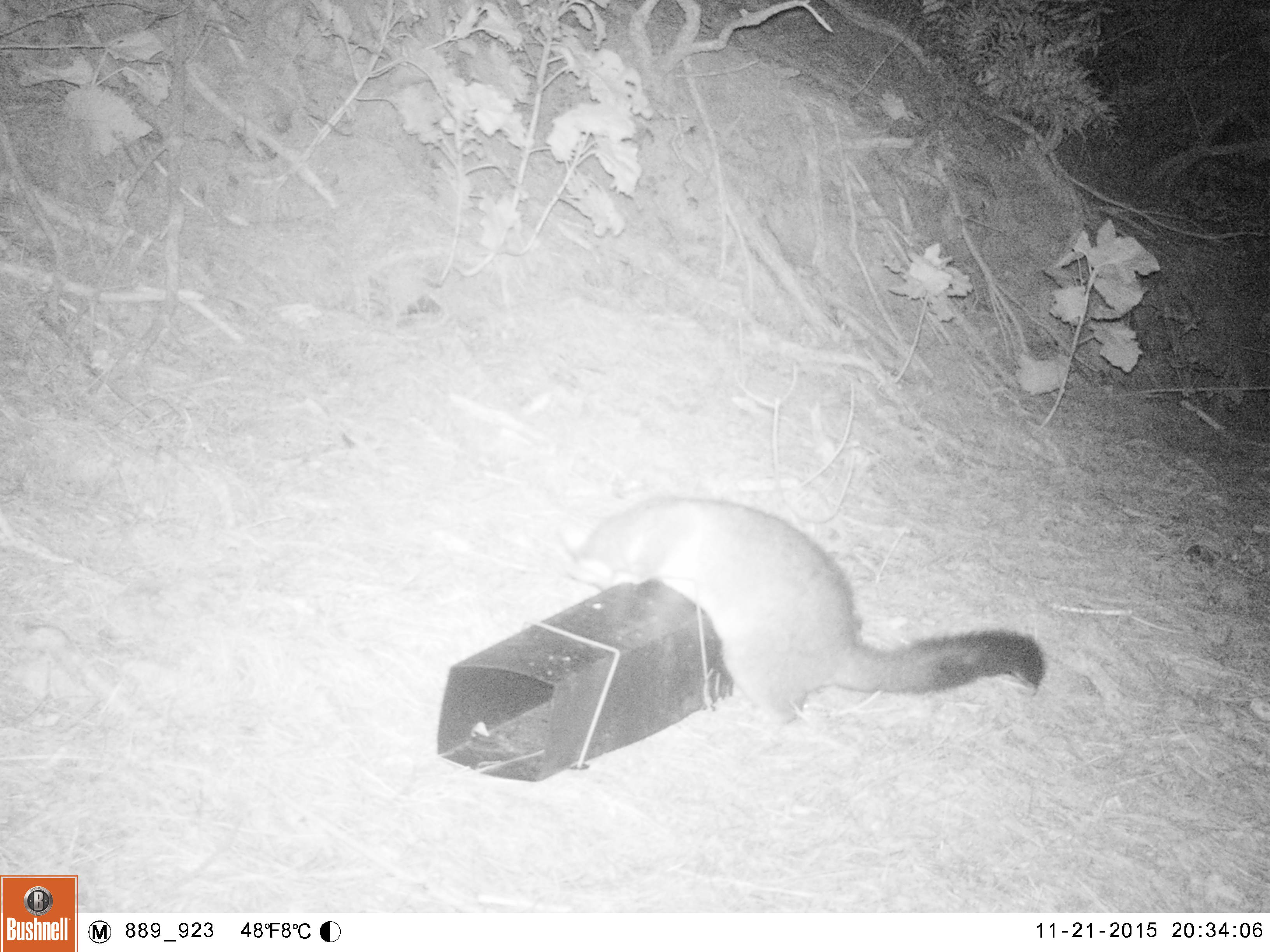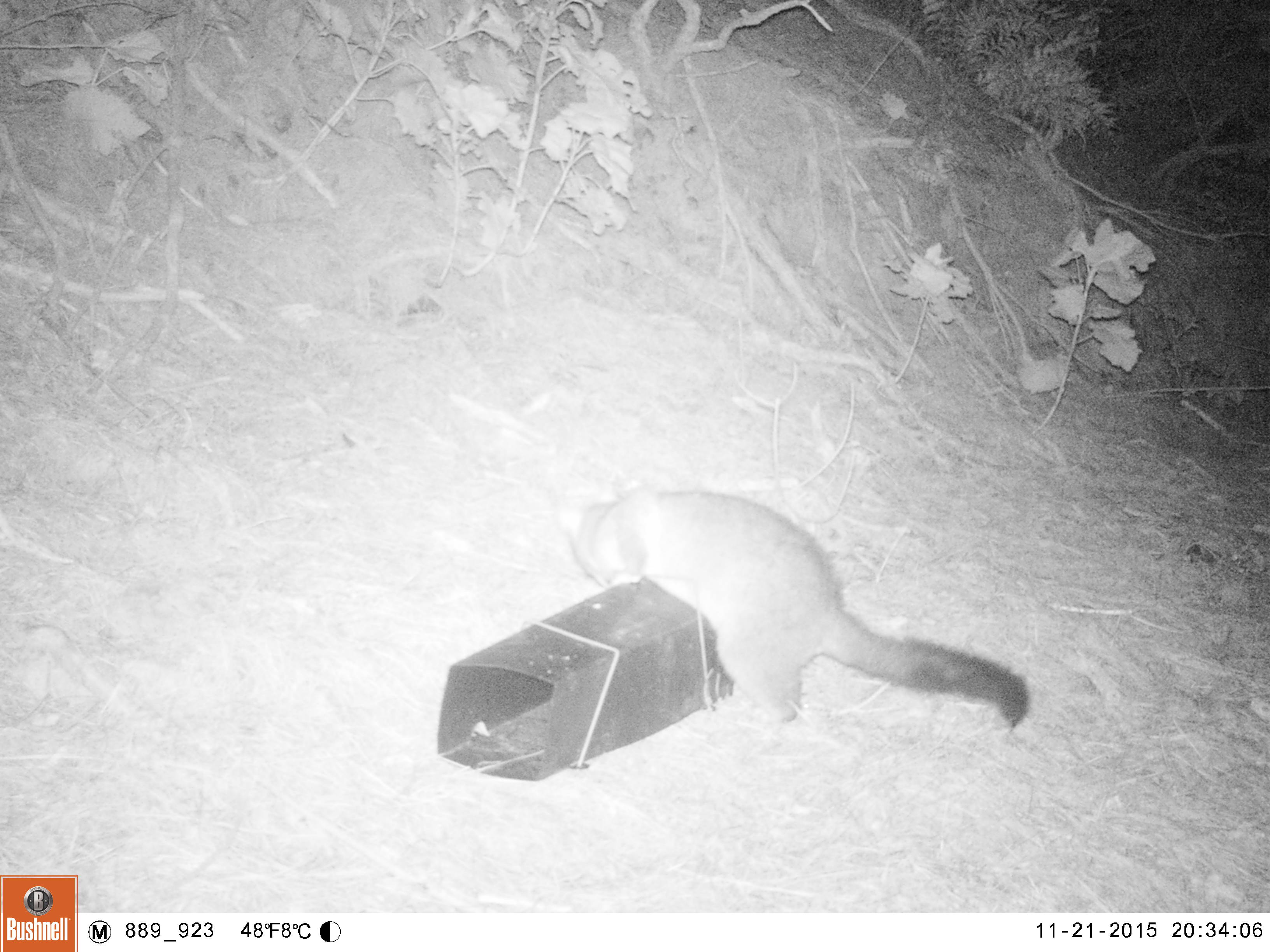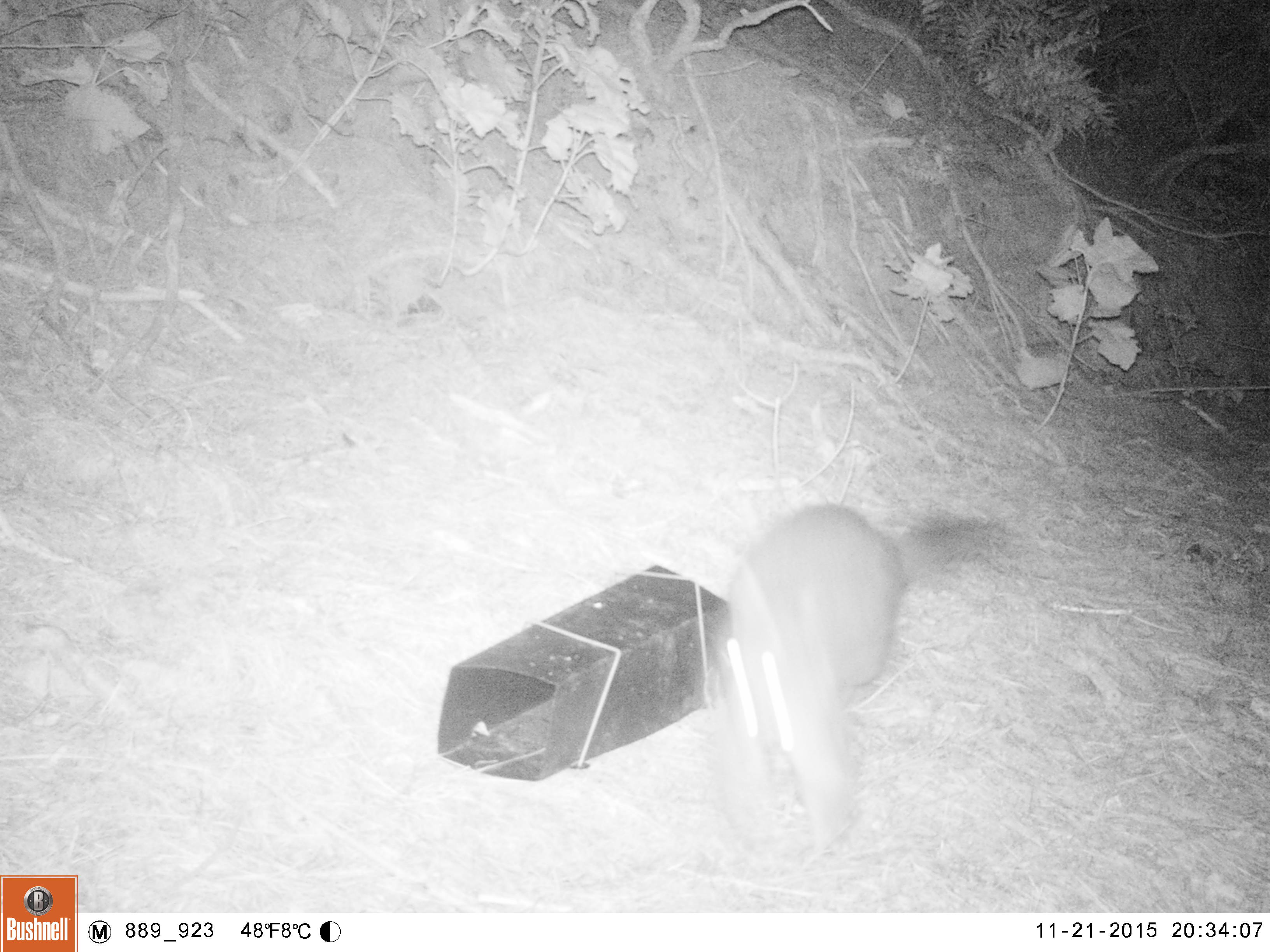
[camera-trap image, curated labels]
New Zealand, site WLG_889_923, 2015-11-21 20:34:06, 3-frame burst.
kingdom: Animalia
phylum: Chordata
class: Mammalia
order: Diprotodontia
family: Phalangeridae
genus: Trichosurus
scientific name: Trichosurus vulpecula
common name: common brushtail possum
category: possum